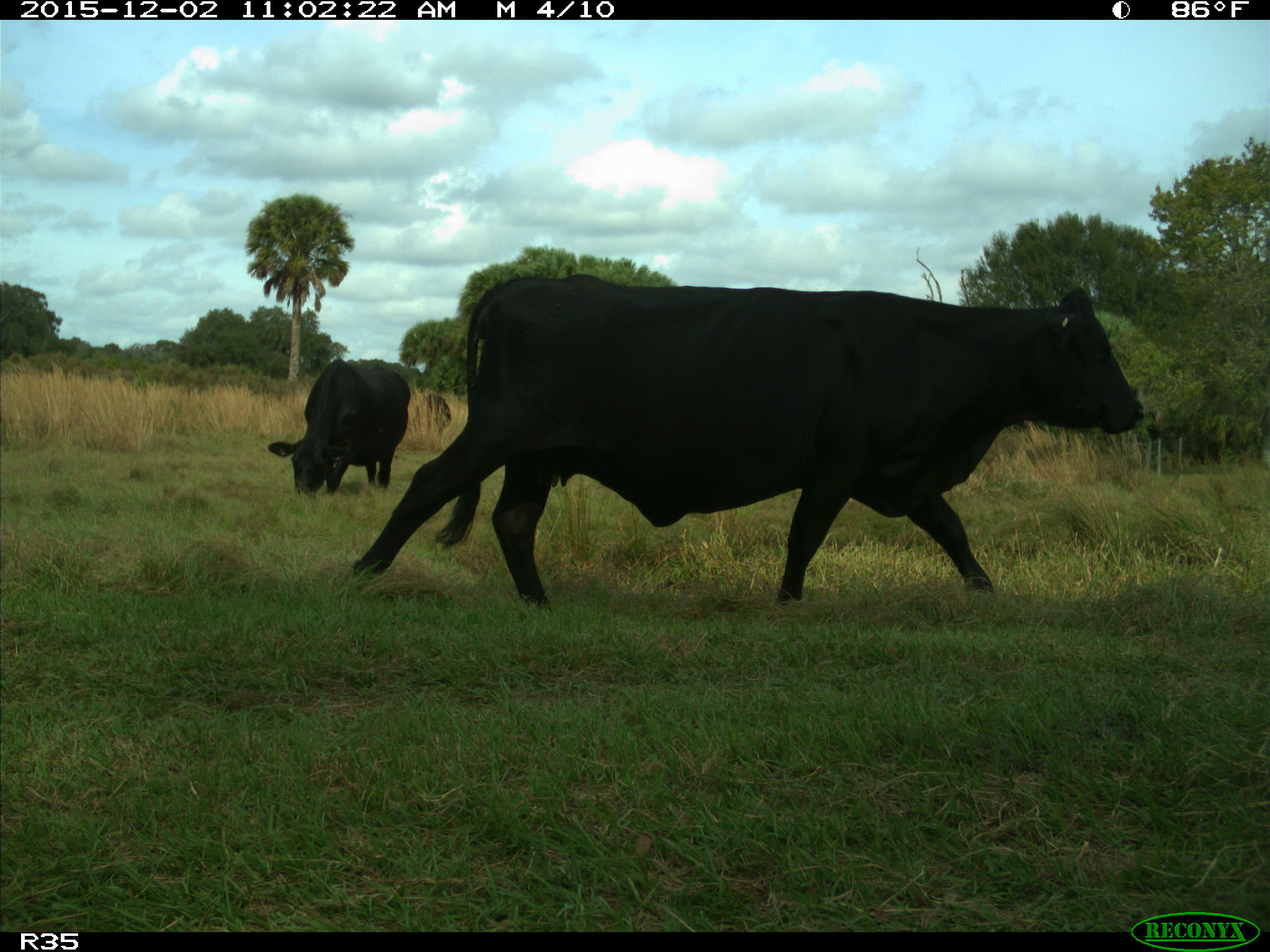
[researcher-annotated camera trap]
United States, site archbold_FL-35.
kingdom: Animalia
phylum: Chordata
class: Mammalia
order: Artiodactyla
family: Bovidae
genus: Bos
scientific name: Bos taurus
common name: domestic cow